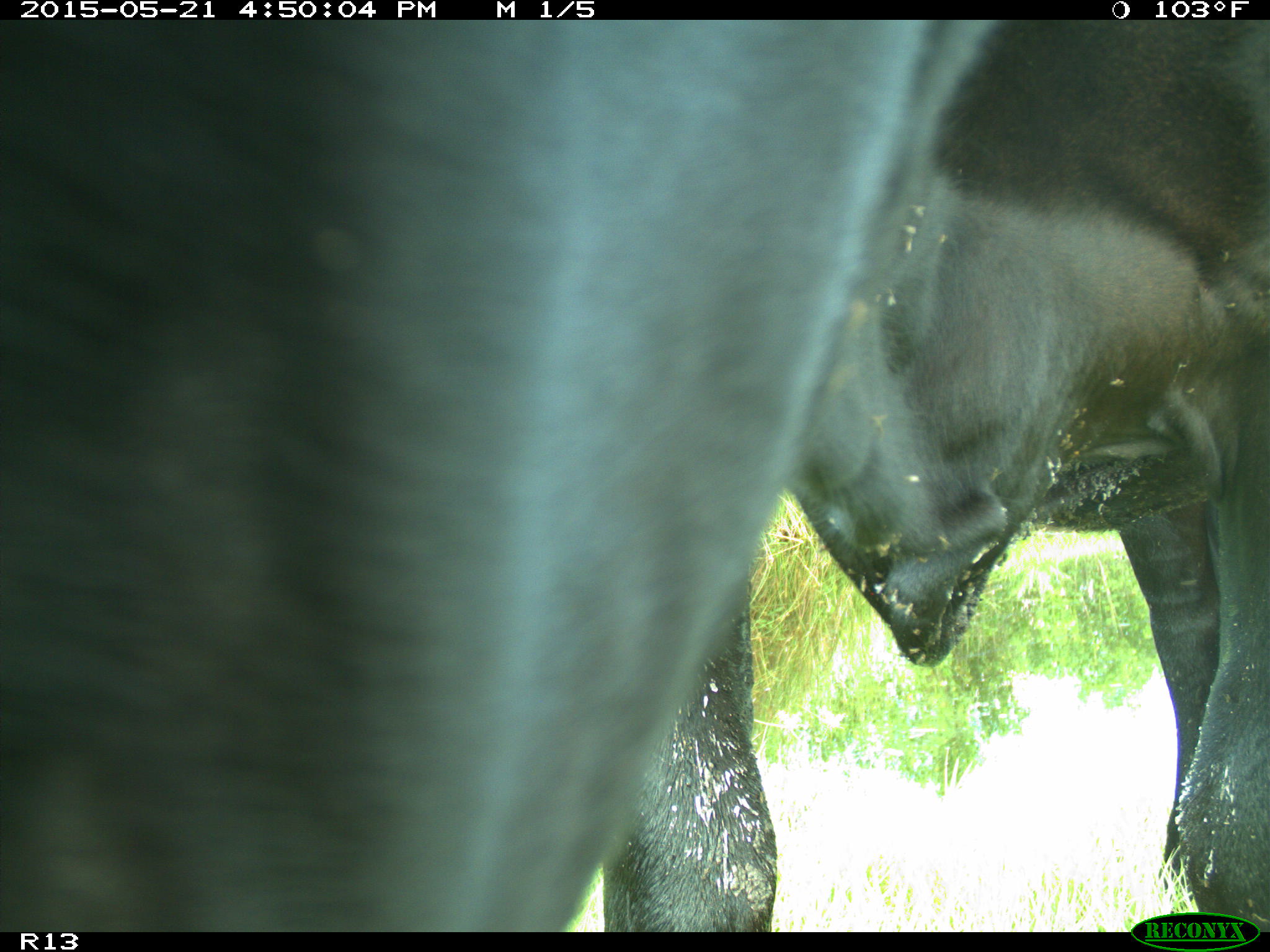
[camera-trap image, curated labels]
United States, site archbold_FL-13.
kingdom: Animalia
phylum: Chordata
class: Mammalia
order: Artiodactyla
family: Bovidae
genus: Bos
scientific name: Bos taurus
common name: domestic cow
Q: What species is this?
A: Bos taurus (domestic cow).